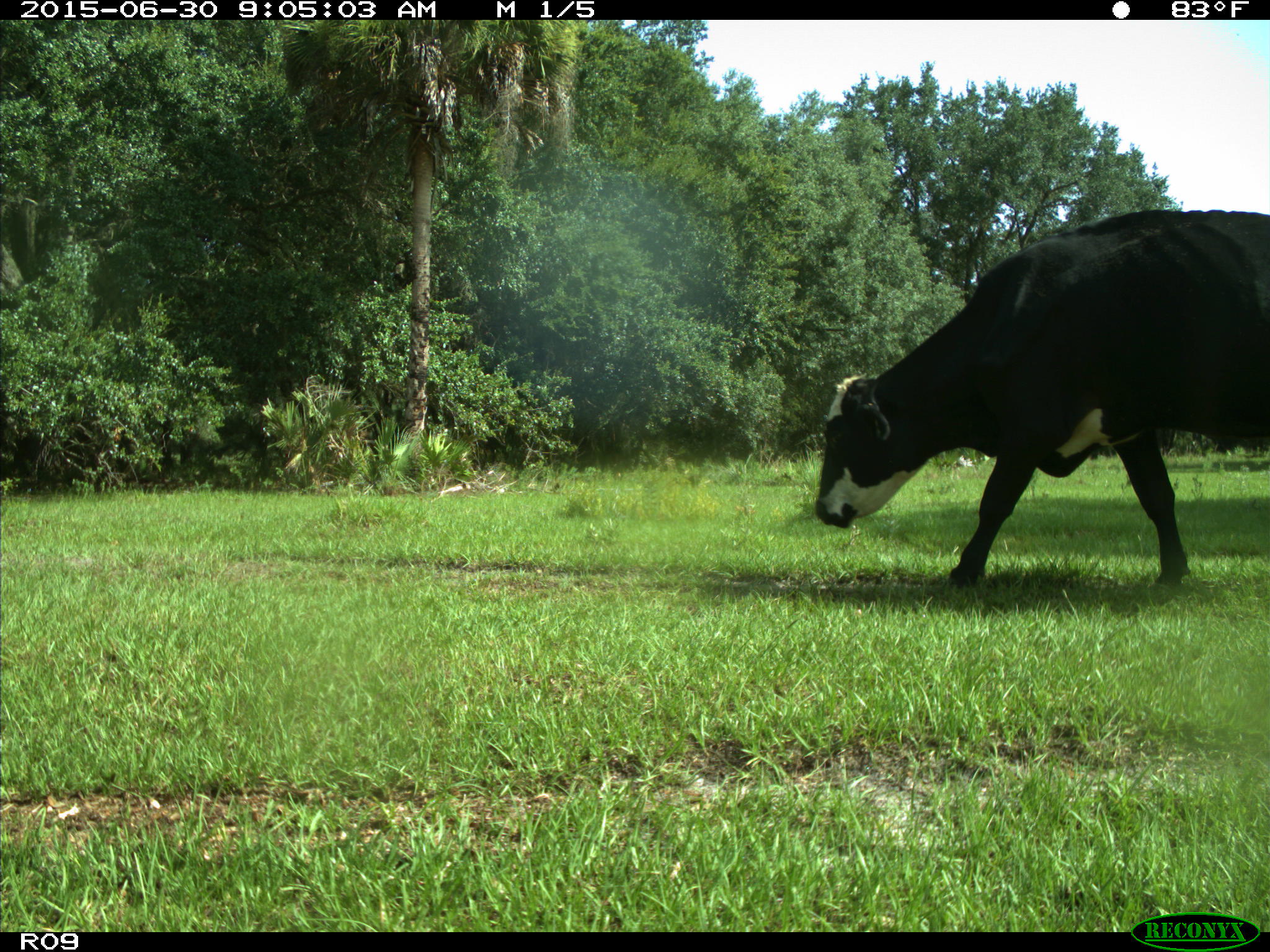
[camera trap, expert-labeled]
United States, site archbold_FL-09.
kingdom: Animalia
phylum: Chordata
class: Mammalia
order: Artiodactyla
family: Bovidae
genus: Bos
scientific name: Bos taurus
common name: domestic cow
Bos taurus (domestic cow).